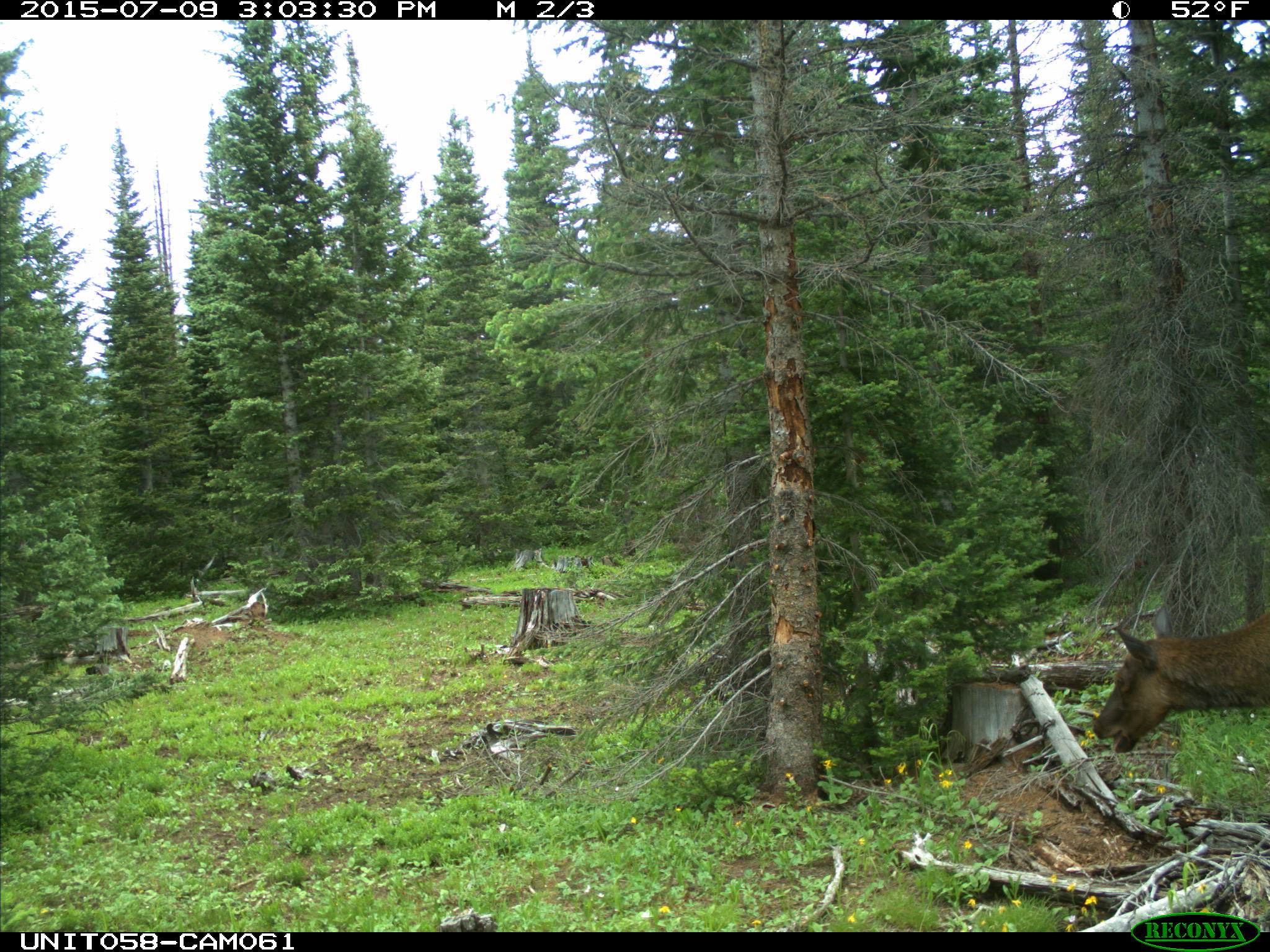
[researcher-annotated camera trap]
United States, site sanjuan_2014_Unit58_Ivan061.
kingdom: Animalia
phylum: Chordata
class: Mammalia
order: Artiodactyla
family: Cervidae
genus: Cervus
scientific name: Cervus elaphus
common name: red deer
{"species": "Cervus elaphus (red deer)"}